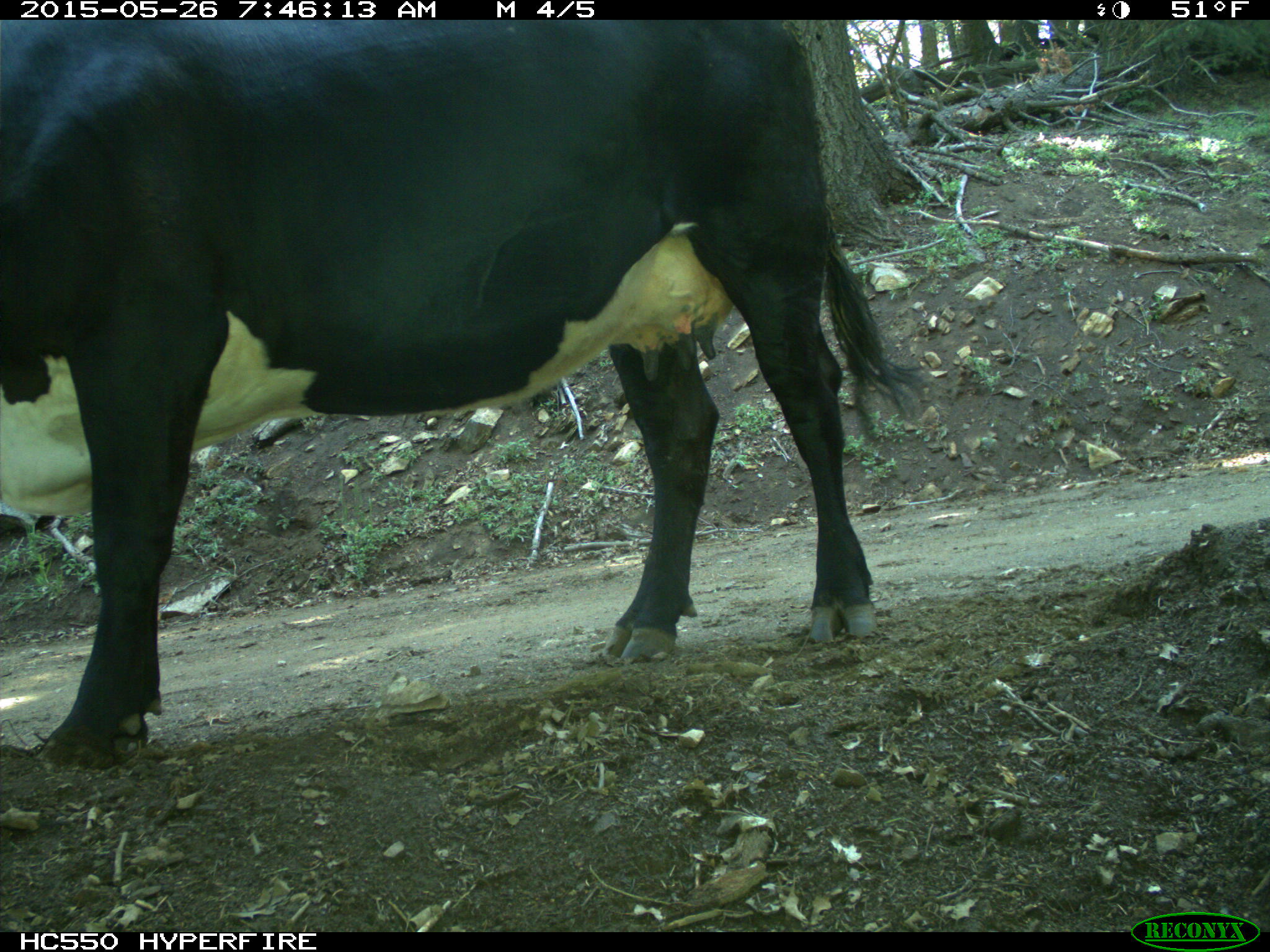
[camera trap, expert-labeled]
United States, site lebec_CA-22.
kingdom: Animalia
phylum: Chordata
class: Mammalia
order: Artiodactyla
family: Bovidae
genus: Bos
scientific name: Bos taurus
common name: domestic cow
Bos taurus (domestic cow).